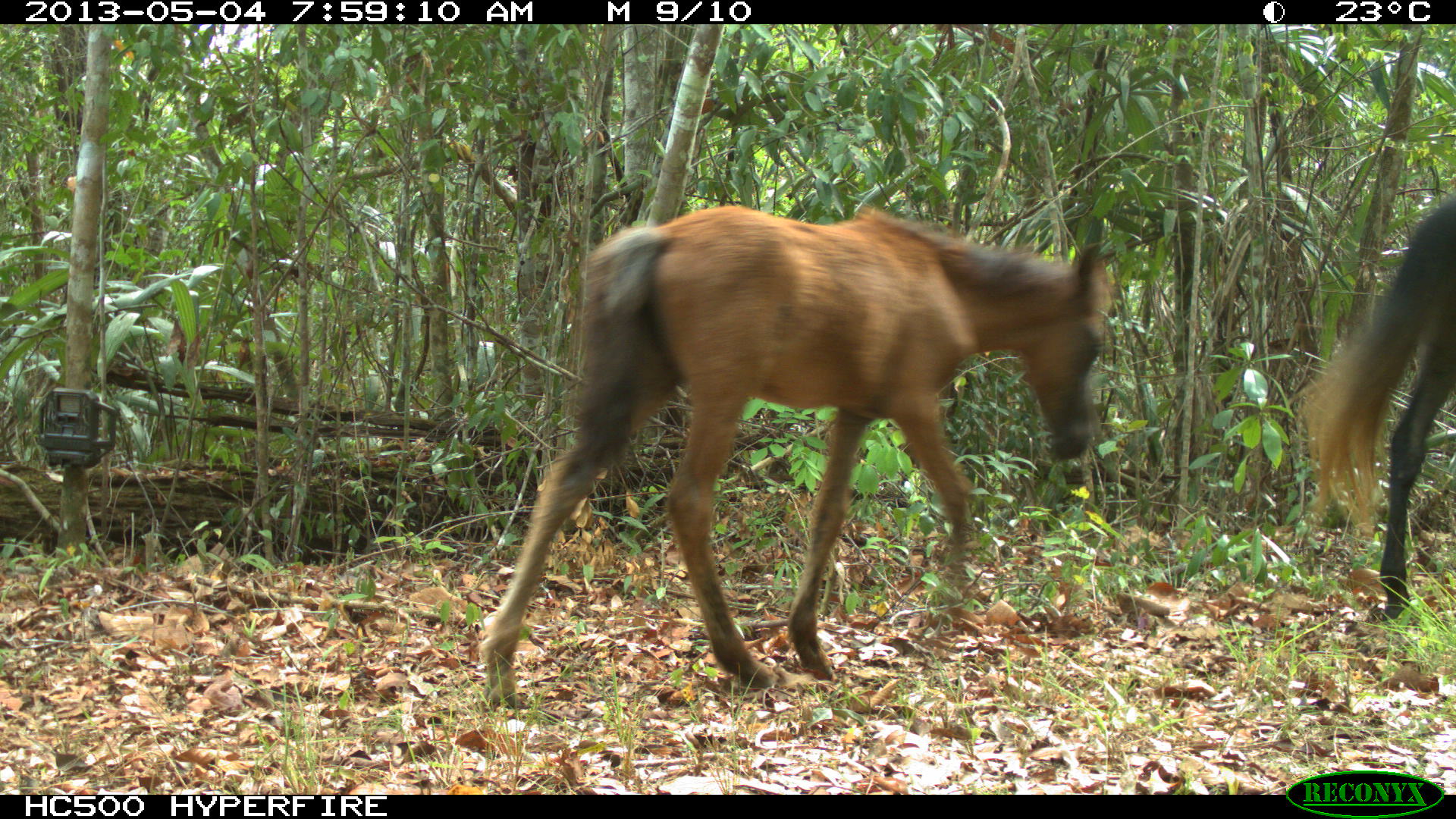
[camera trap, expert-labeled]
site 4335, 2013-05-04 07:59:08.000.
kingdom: Animalia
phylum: Chordata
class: Mammalia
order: Perissodactyla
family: Equidae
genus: Equus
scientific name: Equus ferus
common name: wild horse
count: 4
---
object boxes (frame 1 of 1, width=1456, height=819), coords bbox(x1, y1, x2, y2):
equus ferus: bbox(480, 204, 1118, 705); bbox(1285, 195, 1455, 625)